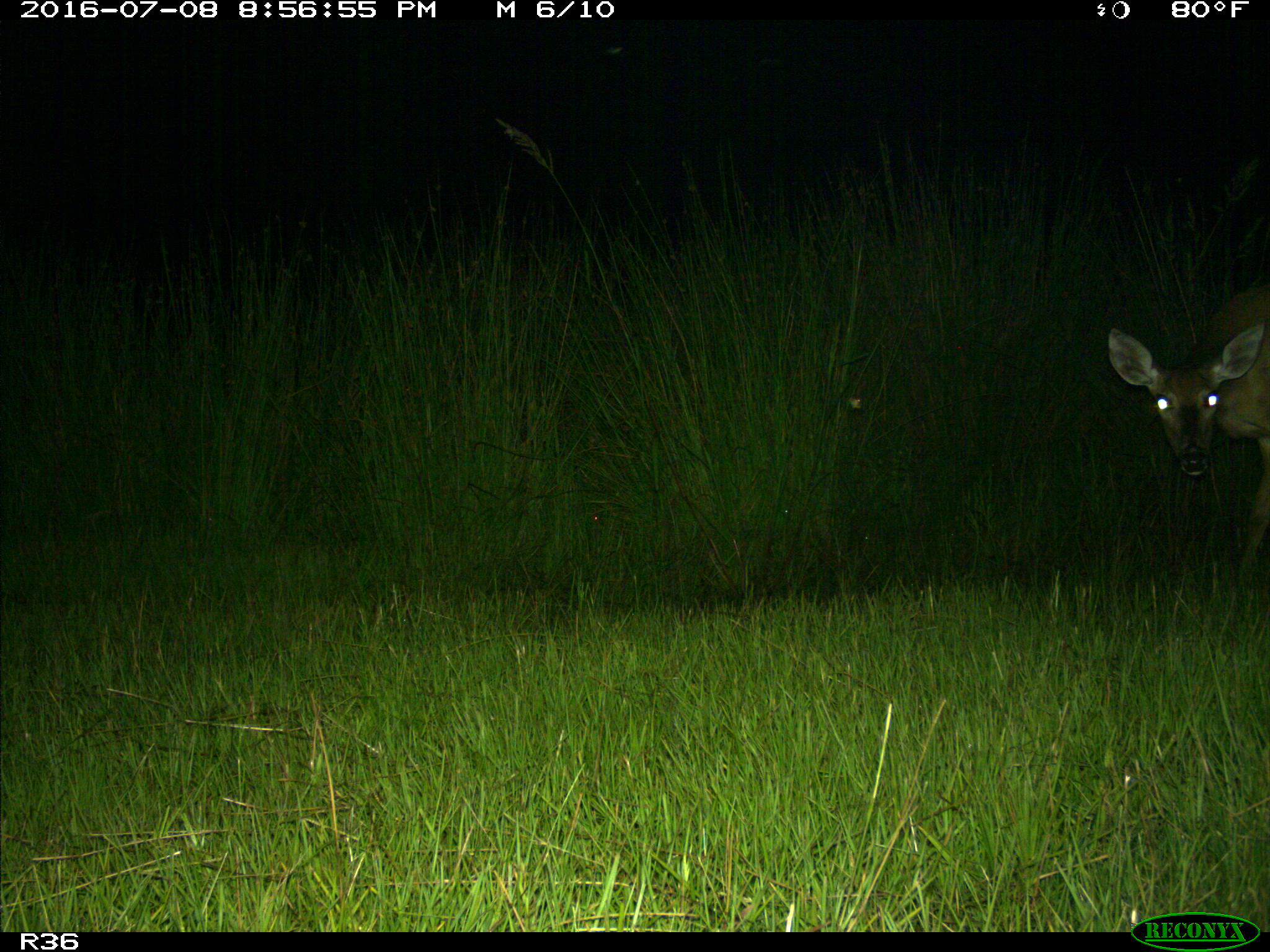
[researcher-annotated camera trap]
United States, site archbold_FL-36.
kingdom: Animalia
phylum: Chordata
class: Mammalia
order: Artiodactyla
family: Cervidae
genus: Odocoileus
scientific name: Odocoileus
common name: deer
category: unidentified deer